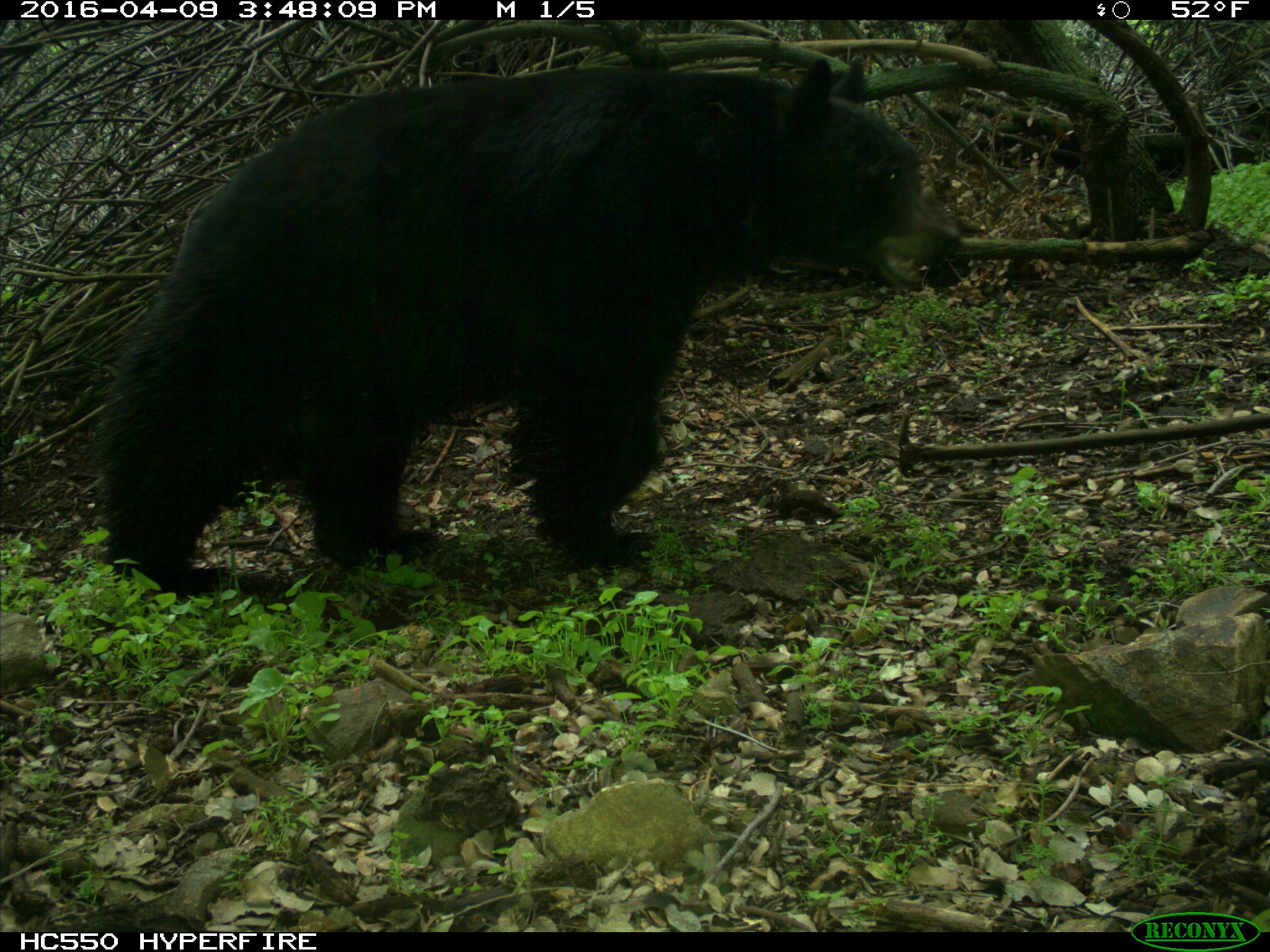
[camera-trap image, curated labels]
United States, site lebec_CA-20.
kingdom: Animalia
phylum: Chordata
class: Mammalia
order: Carnivora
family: Ursidae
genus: Ursus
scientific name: Ursus americanus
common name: american black bear